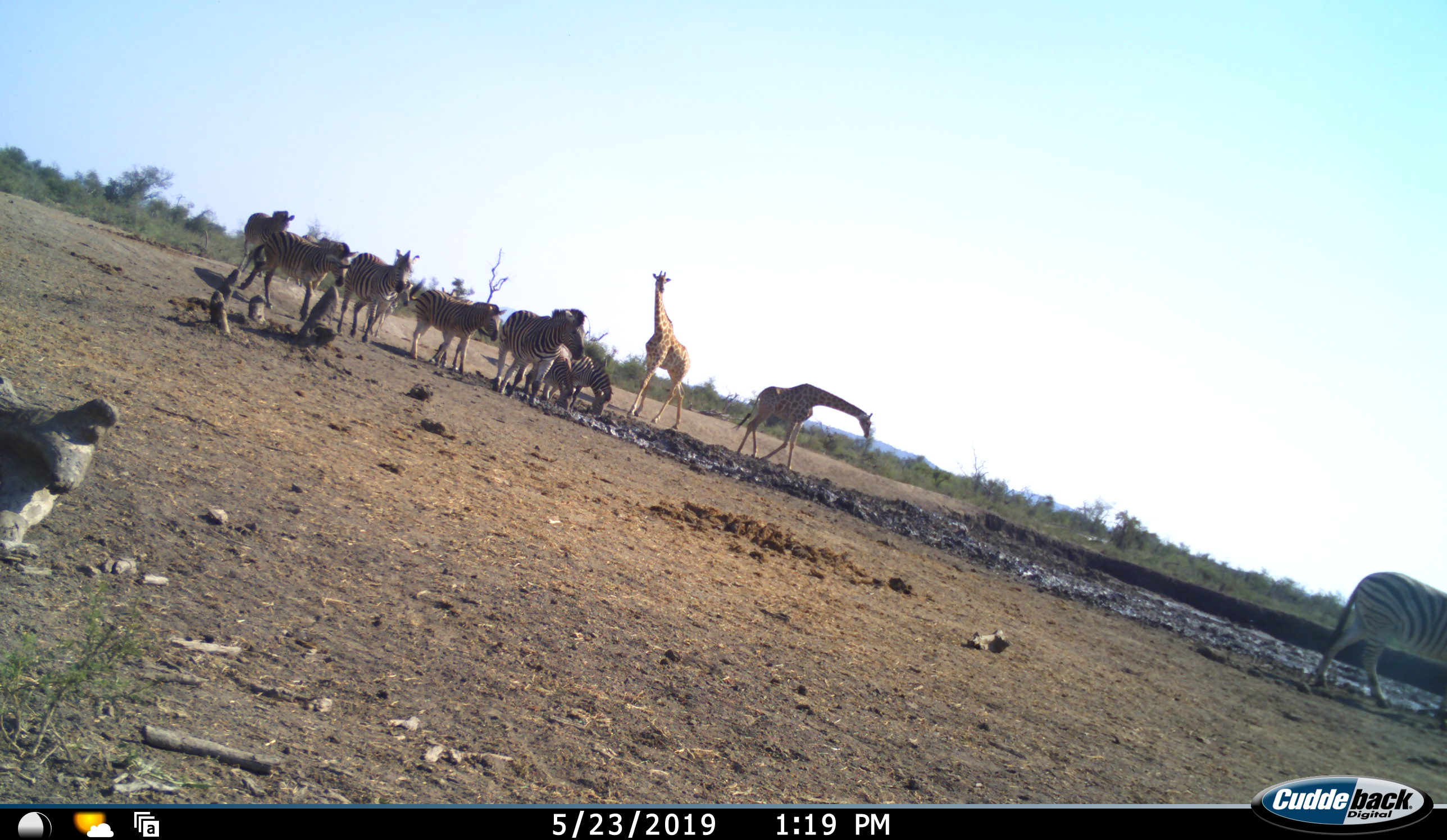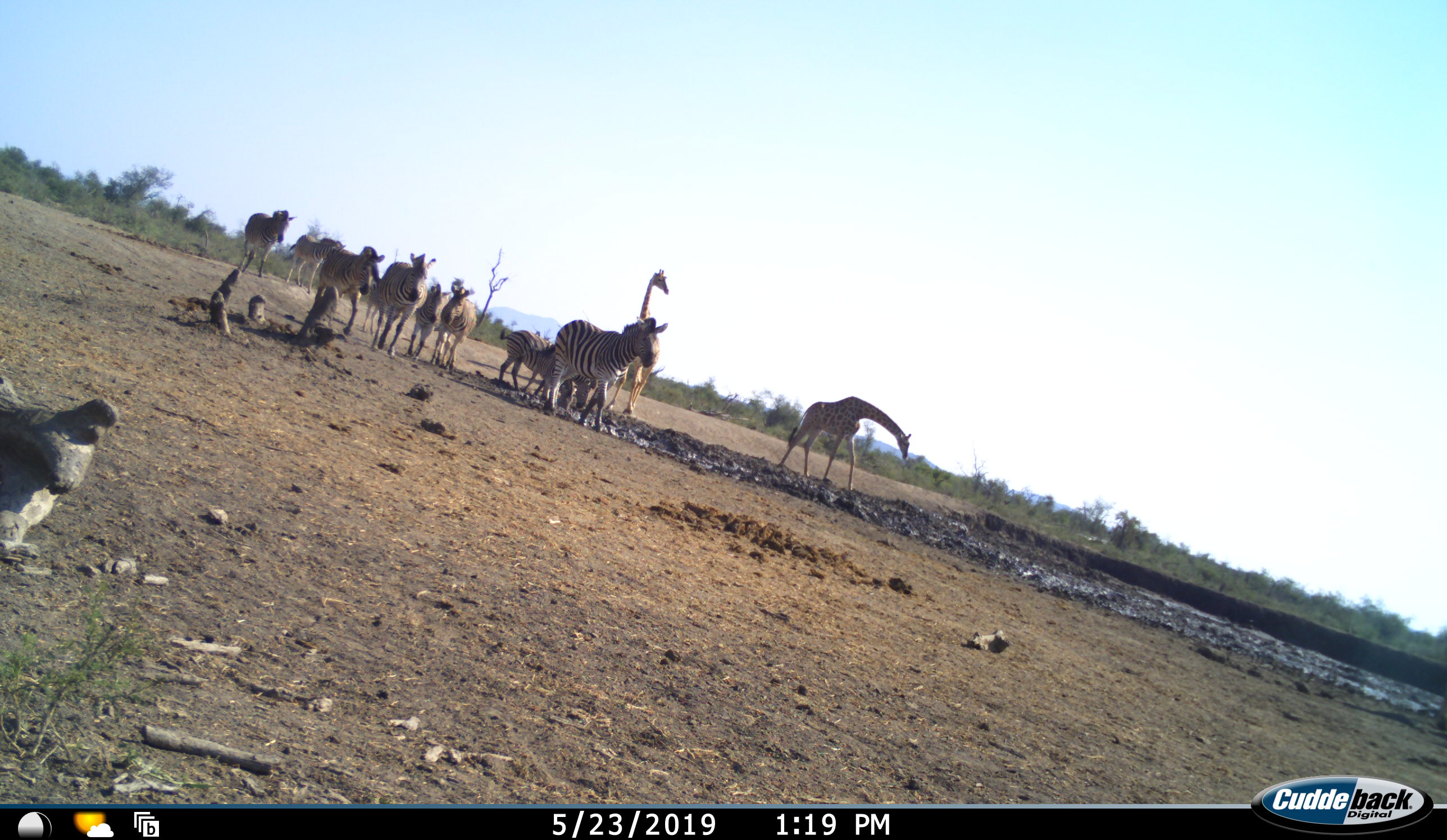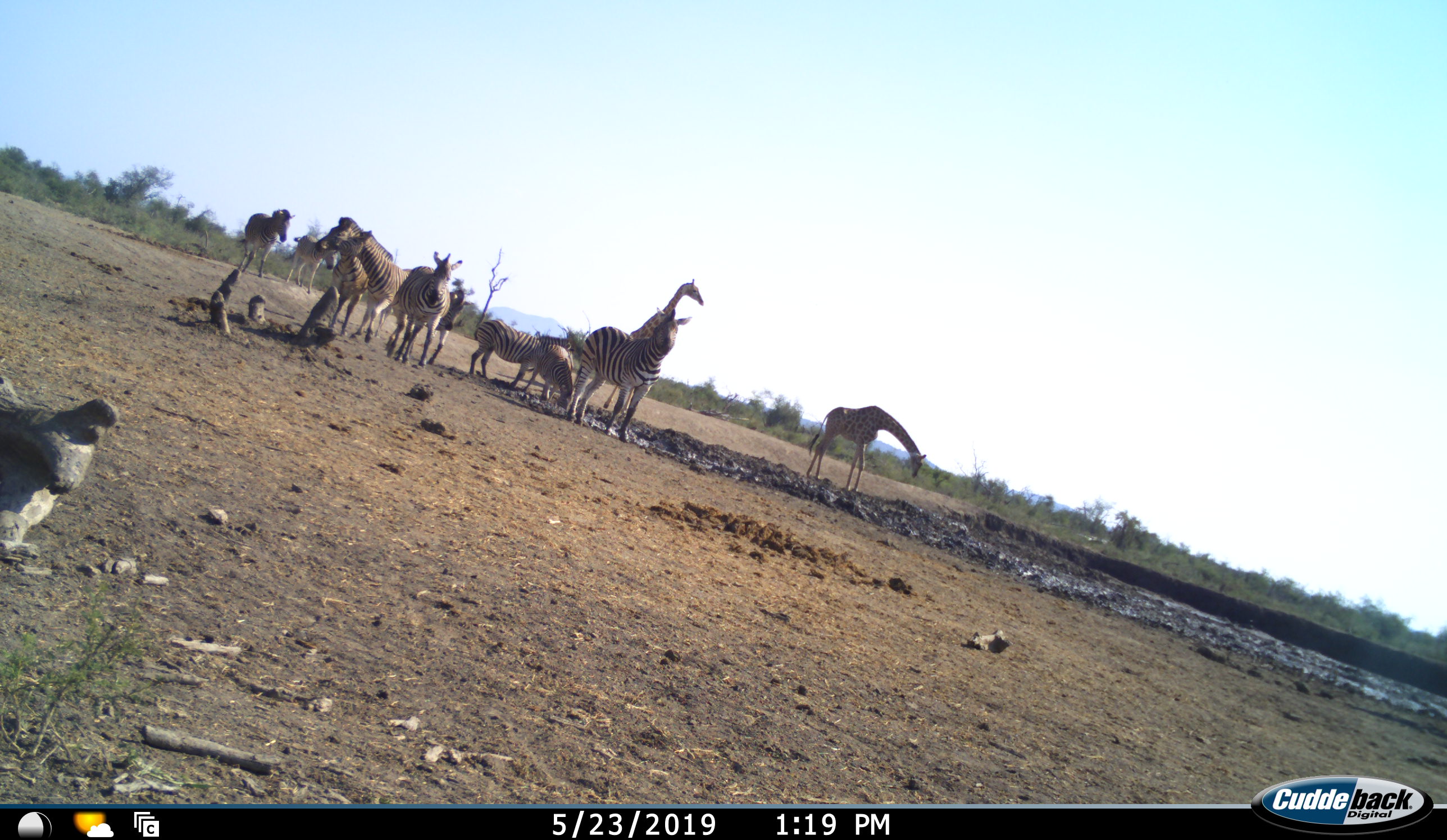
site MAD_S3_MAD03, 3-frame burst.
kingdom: Animalia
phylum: Chordata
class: Mammalia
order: Artiodactyla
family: Giraffidae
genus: Giraffa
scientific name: Giraffa camelopardalis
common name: giraffe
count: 2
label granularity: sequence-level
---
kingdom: Animalia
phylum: Chordata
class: Mammalia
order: Perissodactyla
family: Equidae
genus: Equus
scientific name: Equus quagga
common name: plains zebra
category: zebraplains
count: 10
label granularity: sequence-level